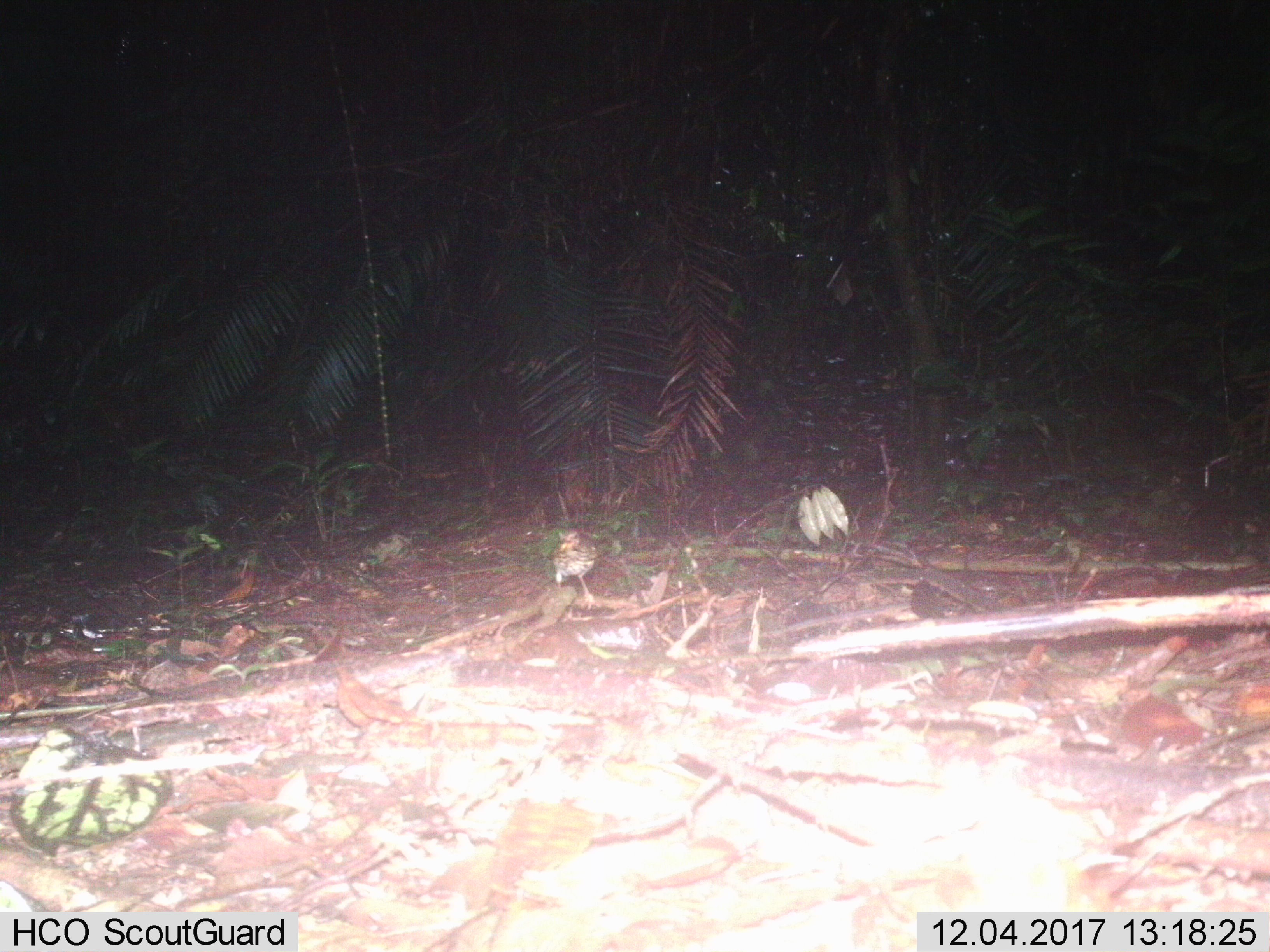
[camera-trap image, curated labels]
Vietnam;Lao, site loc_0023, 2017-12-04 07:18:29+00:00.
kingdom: Animalia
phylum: Chordata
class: Aves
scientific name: Aves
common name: bird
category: unidentified bird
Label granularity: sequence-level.